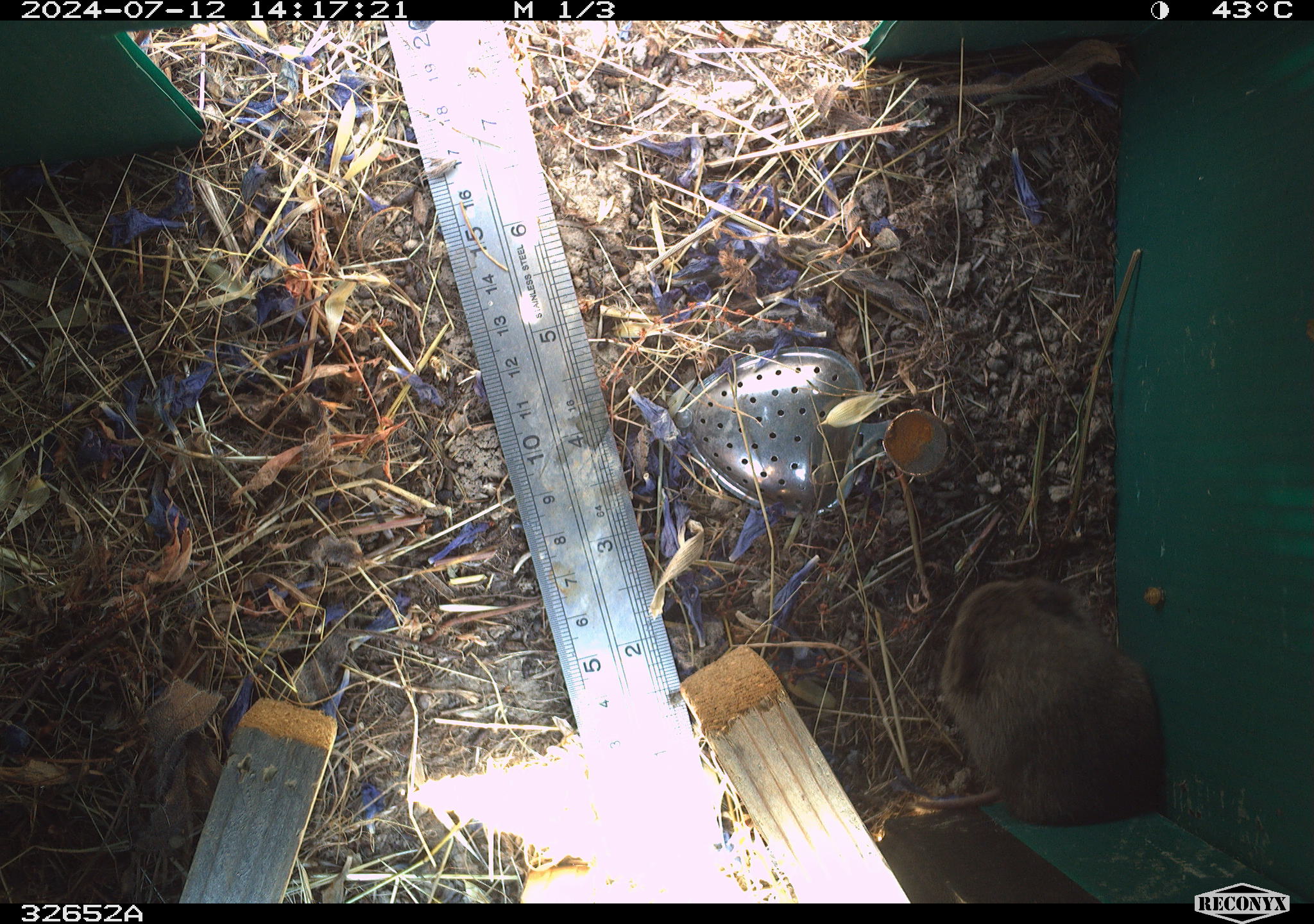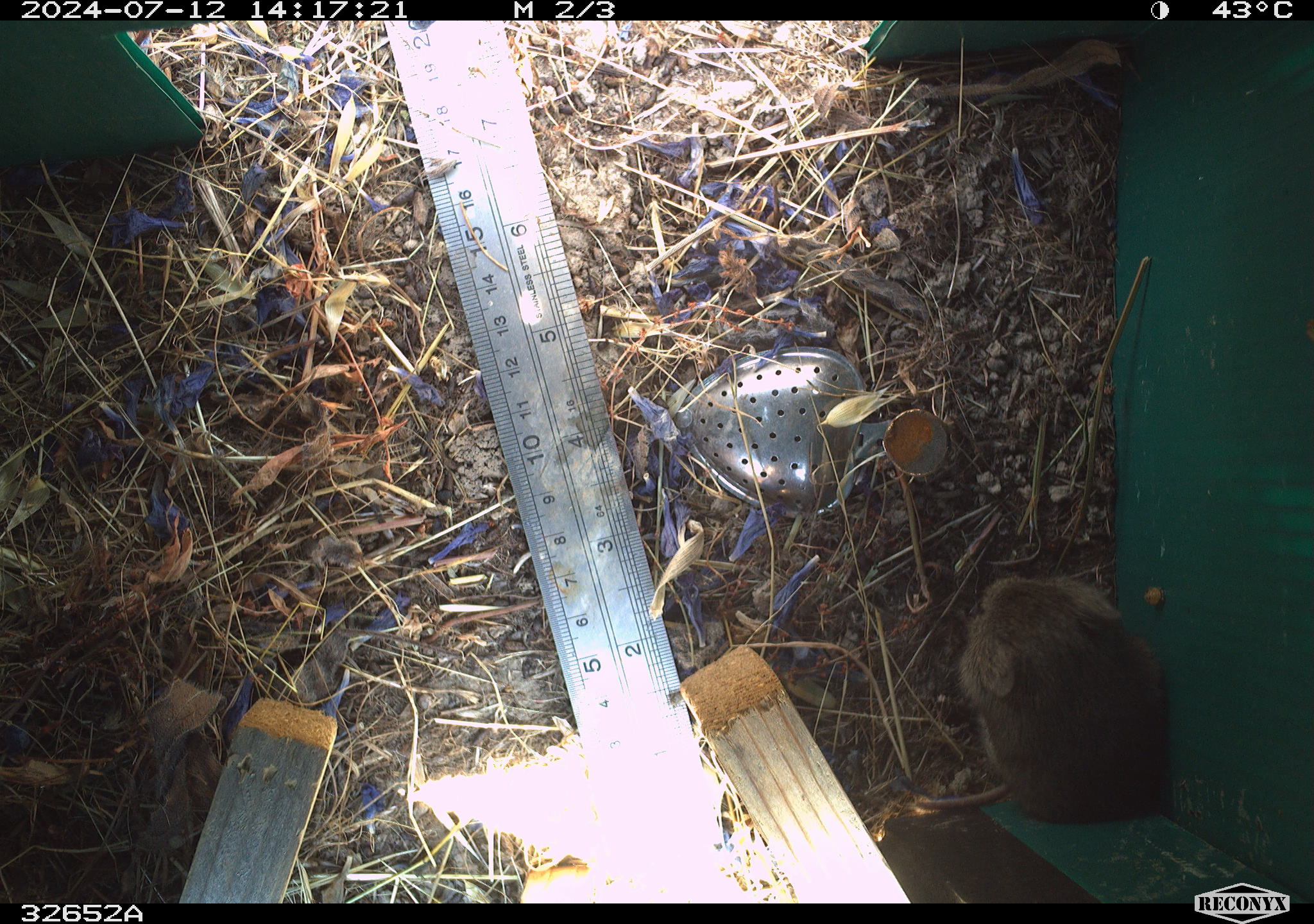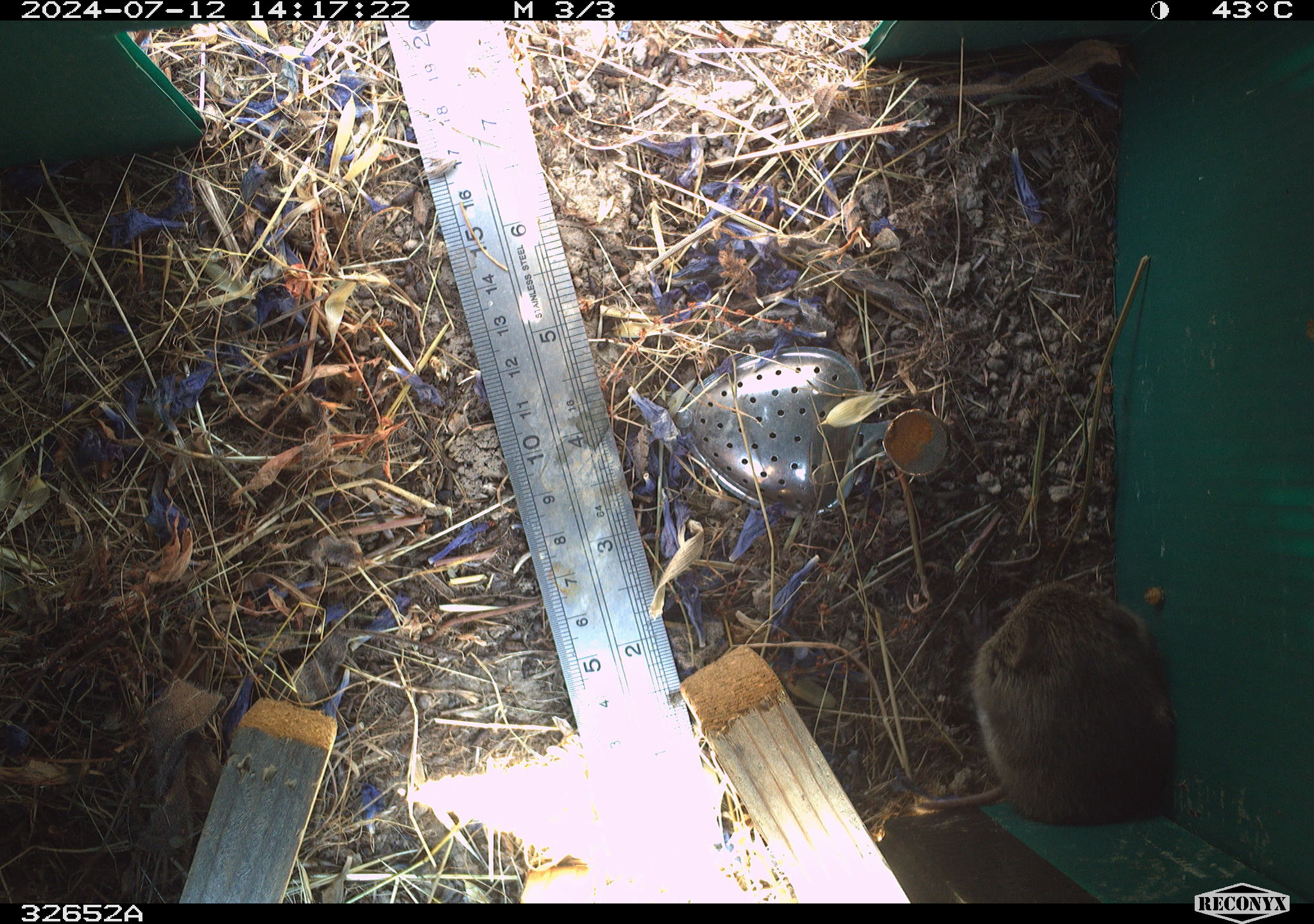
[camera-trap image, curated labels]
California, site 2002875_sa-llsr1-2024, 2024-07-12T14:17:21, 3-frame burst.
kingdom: Animalia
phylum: Chordata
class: Mammalia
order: Rodentia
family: Cricetidae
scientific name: Arvicolinae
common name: voles, lemmings, and muskrats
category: arvicolinae subfamily